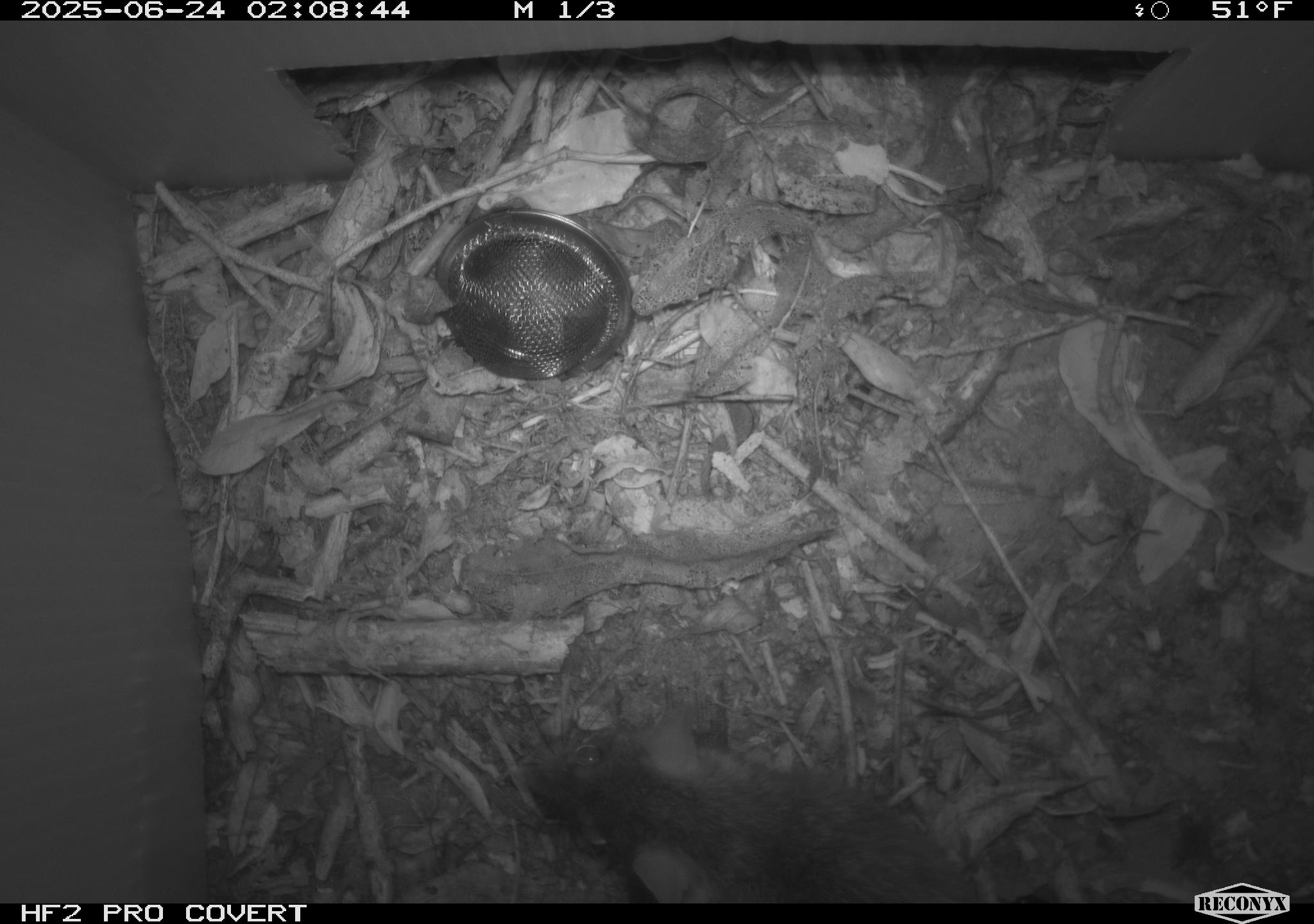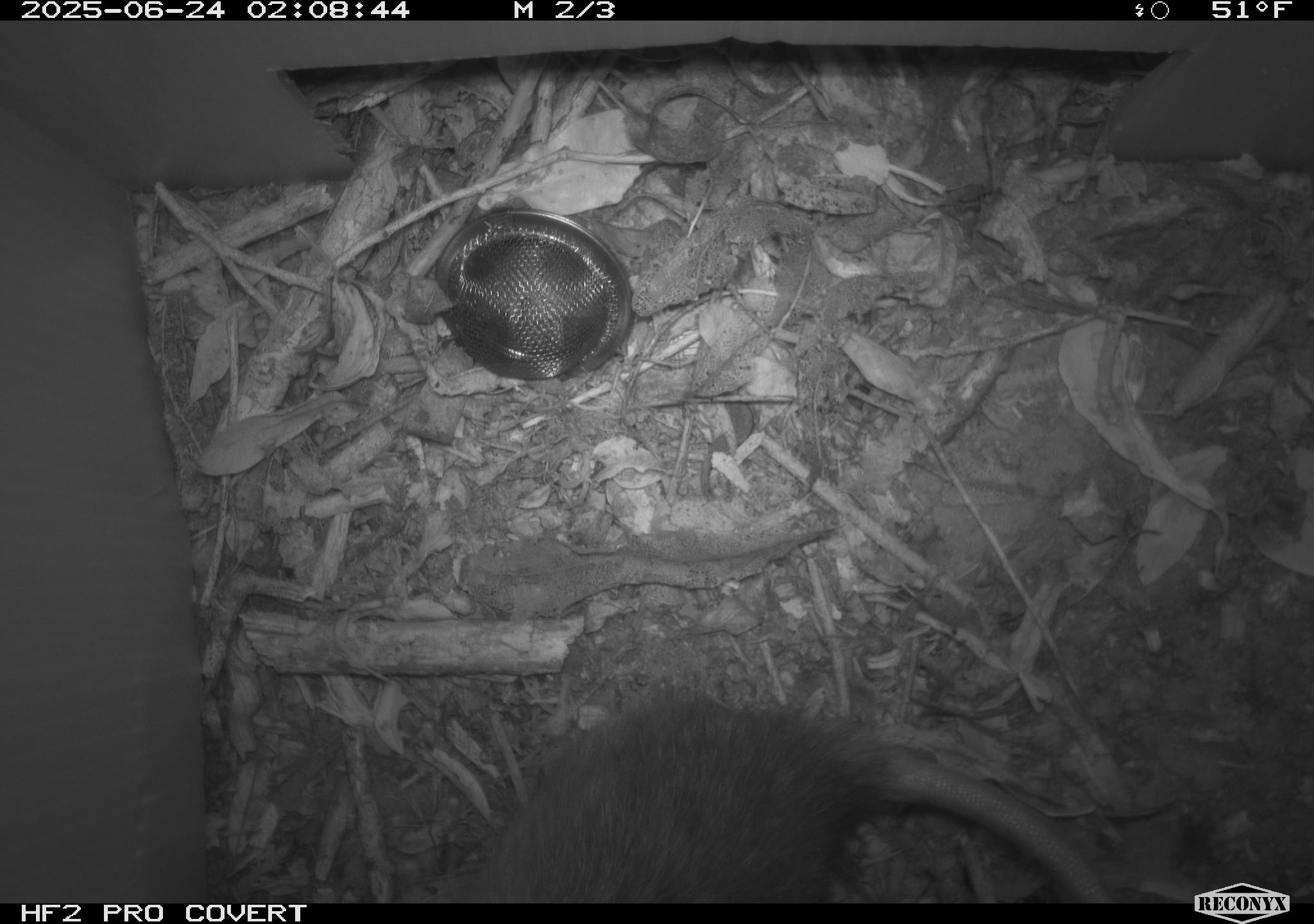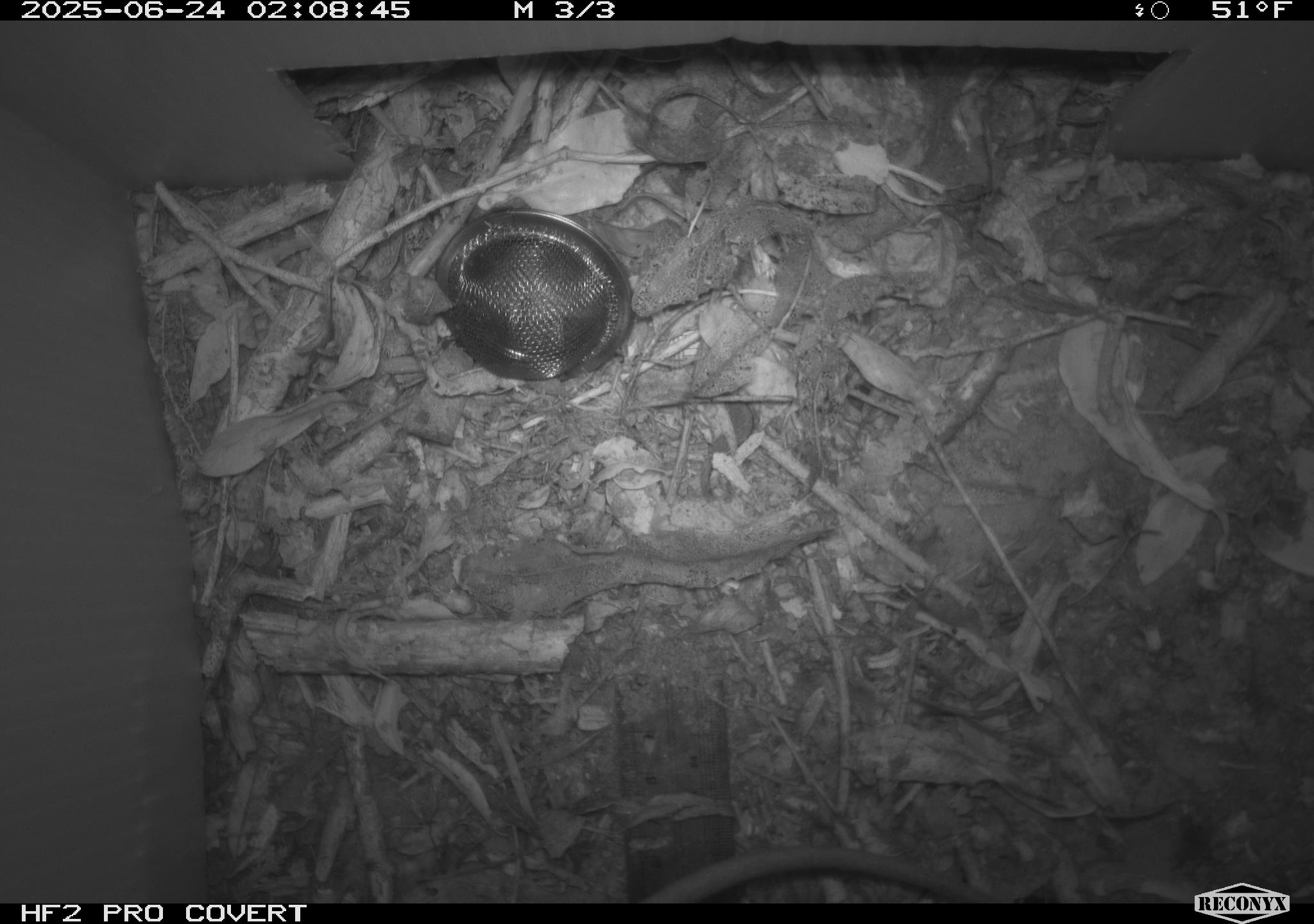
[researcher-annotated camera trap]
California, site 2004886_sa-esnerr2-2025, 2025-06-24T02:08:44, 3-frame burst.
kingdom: Animalia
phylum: Chordata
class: Mammalia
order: Rodentia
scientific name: Rodentia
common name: rodent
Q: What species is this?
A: Rodent (Rodentia).